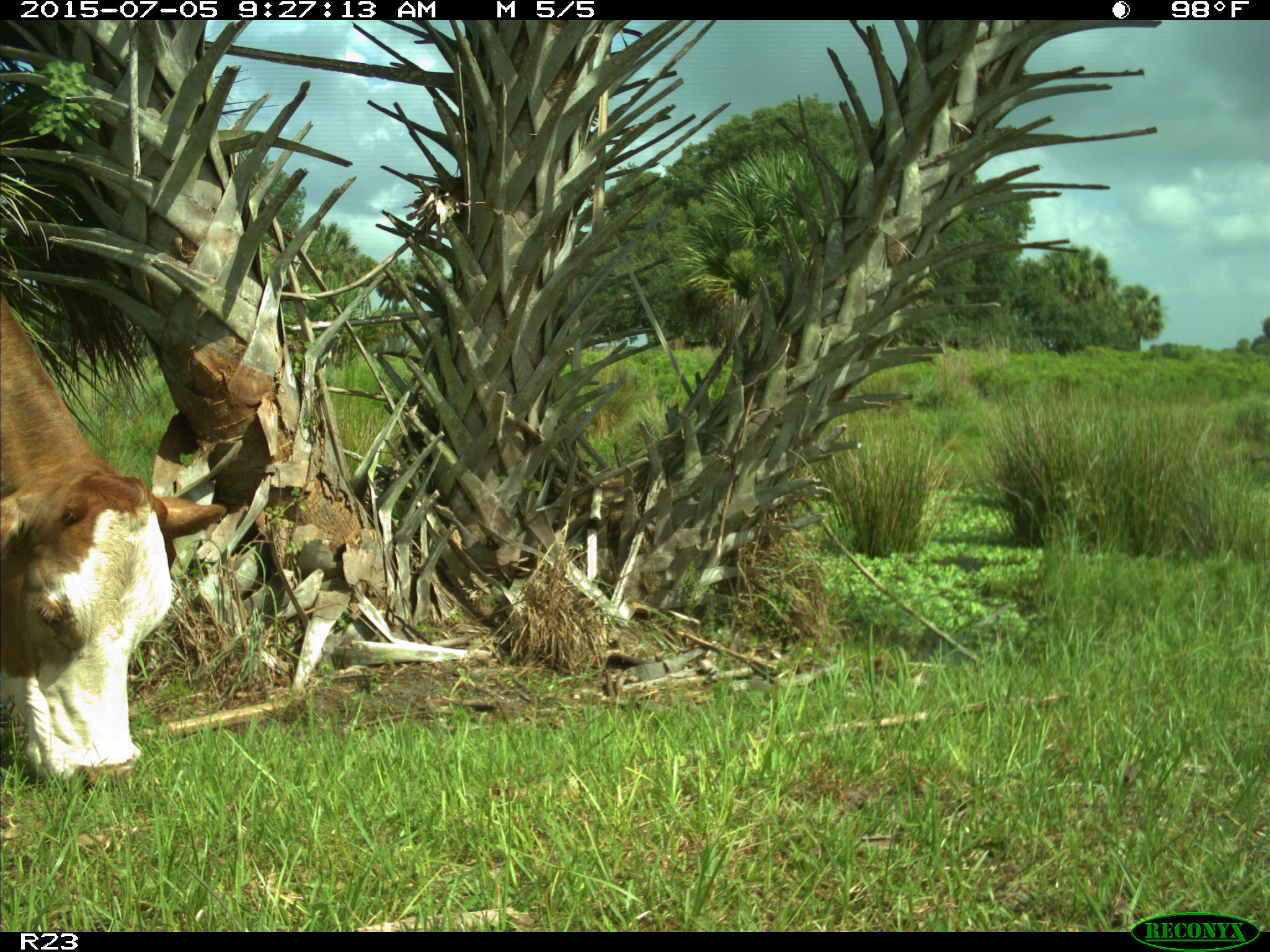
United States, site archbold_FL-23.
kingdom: Animalia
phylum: Chordata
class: Mammalia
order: Artiodactyla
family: Bovidae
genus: Bos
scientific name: Bos taurus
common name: domestic cow